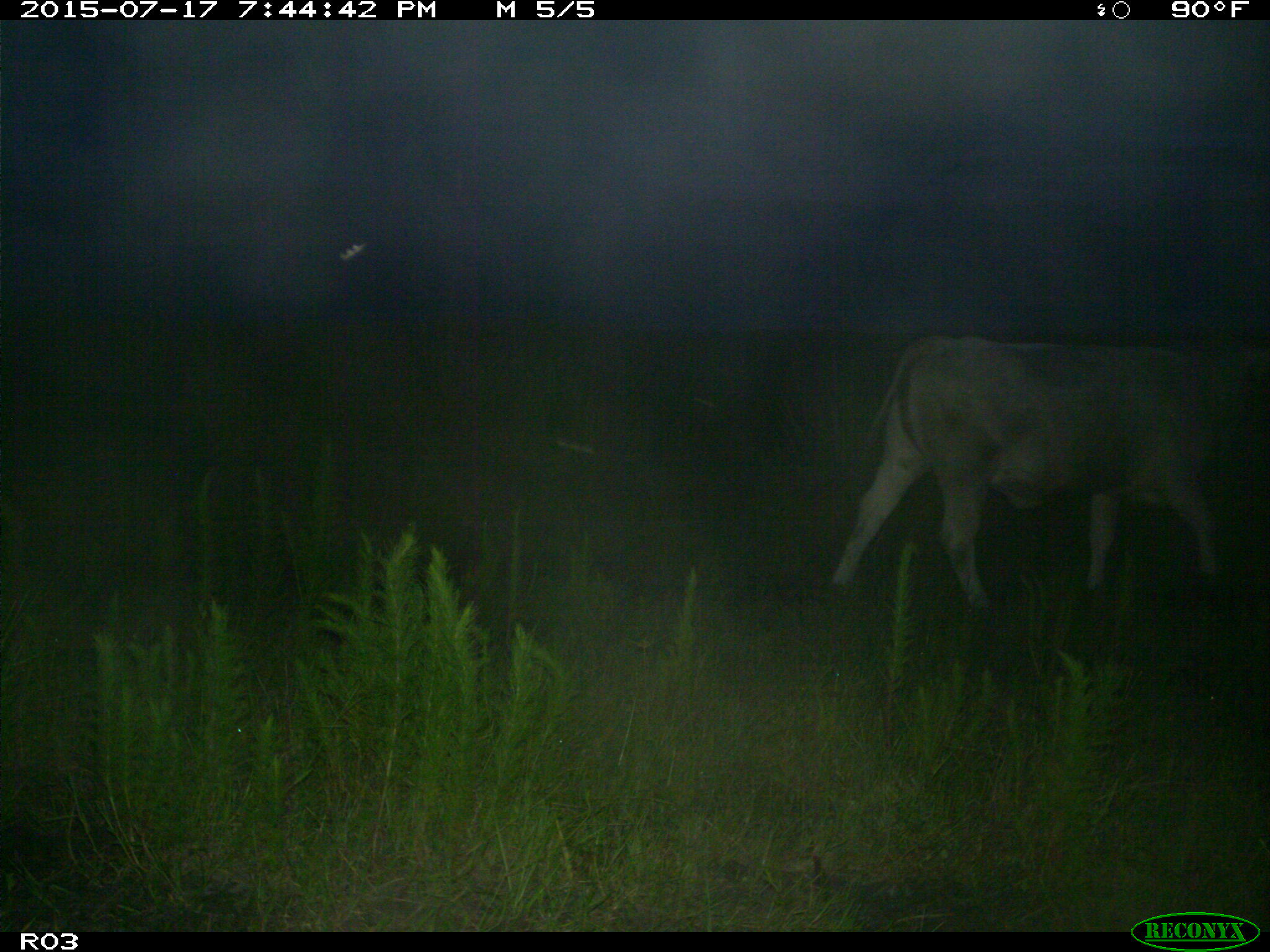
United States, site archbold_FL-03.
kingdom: Animalia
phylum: Chordata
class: Mammalia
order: Artiodactyla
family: Bovidae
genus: Bos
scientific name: Bos taurus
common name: domestic cow